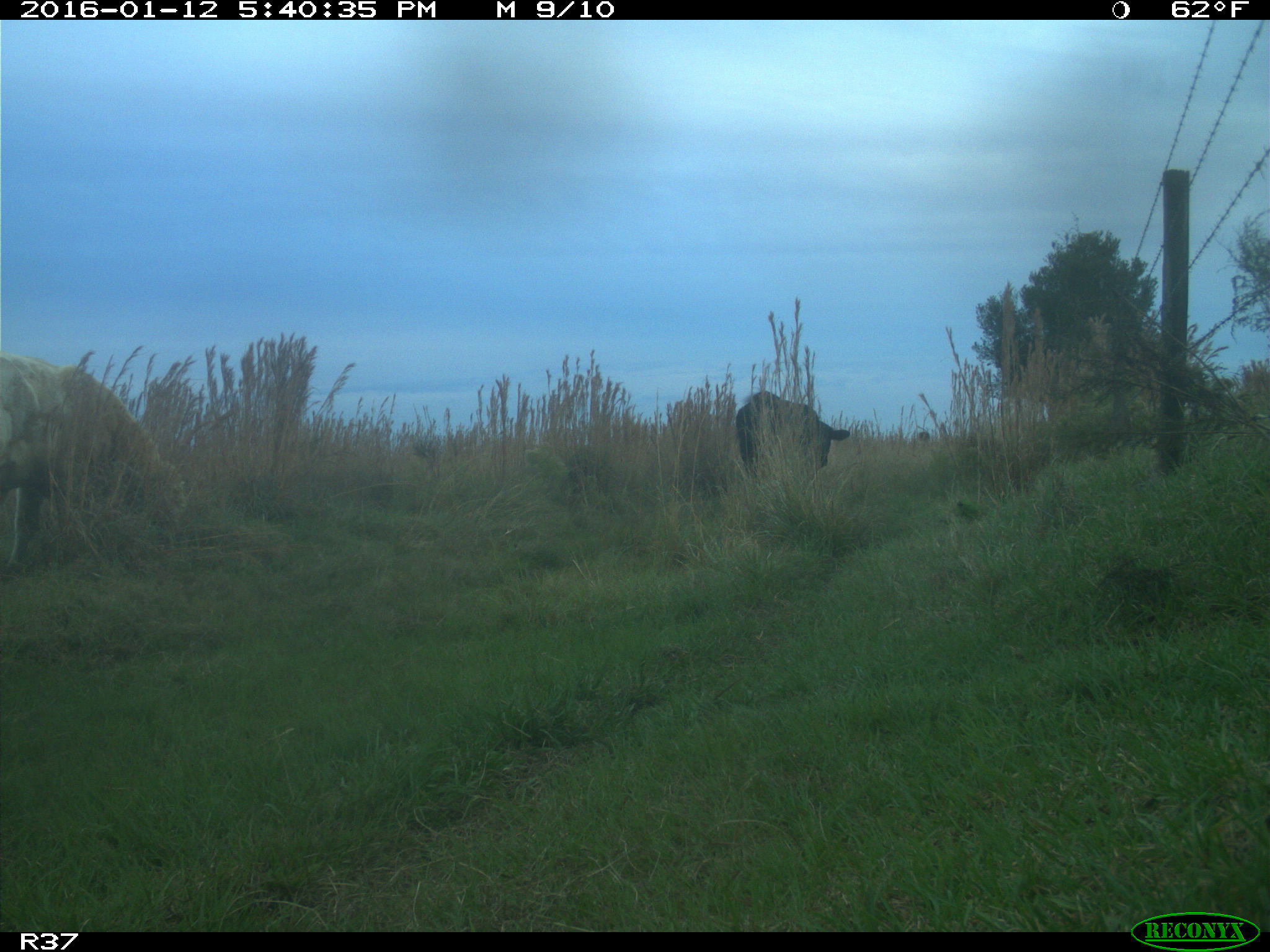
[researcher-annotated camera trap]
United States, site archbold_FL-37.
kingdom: Animalia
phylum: Chordata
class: Mammalia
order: Artiodactyla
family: Bovidae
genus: Bos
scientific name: Bos taurus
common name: domestic cow